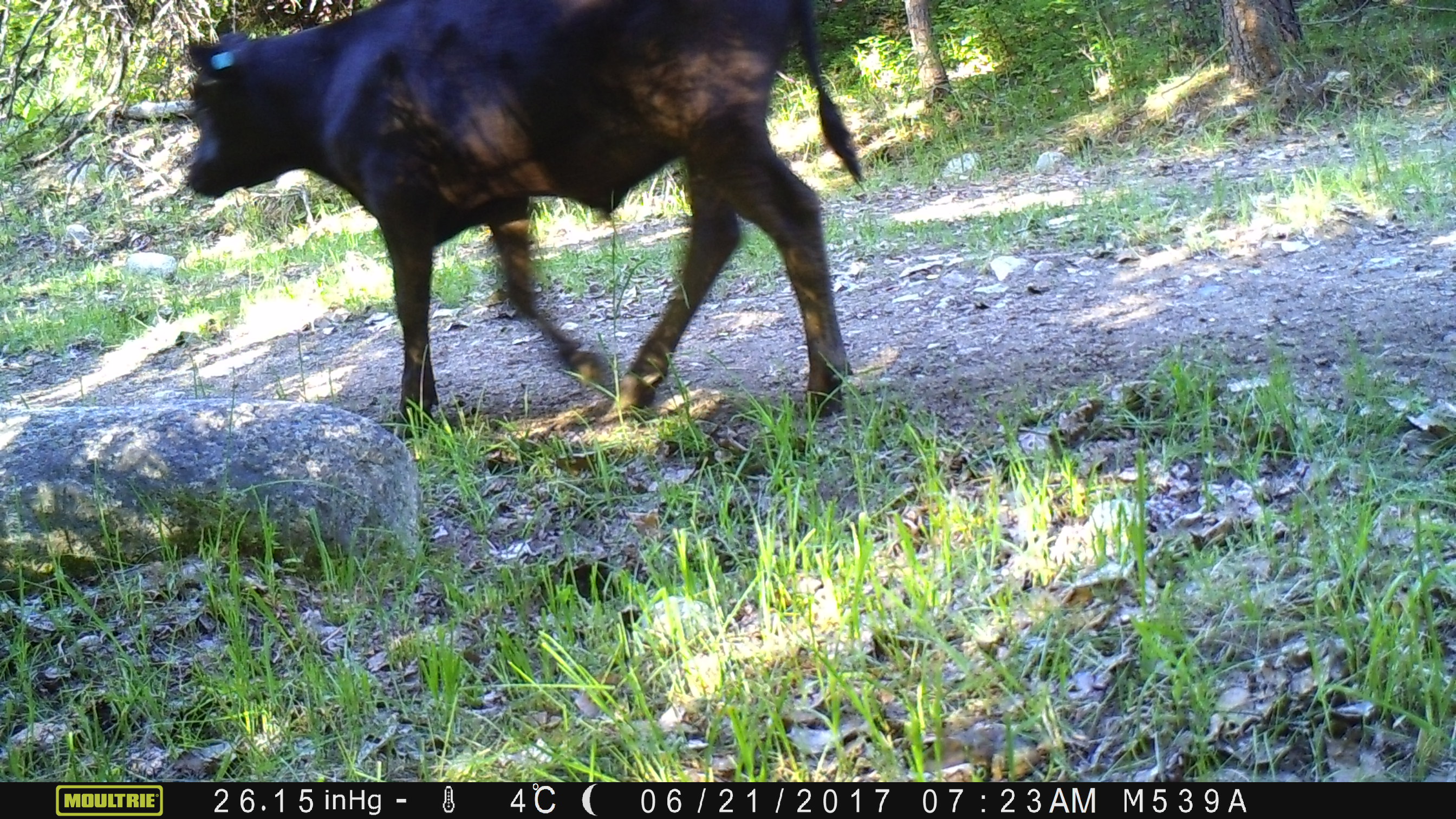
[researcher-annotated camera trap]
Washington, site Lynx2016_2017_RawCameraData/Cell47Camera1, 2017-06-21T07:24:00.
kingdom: Animalia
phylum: Chordata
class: Mammalia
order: Artiodactyla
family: Bovidae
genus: Bos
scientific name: Bos taurus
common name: domestic cattle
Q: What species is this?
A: Domestic cattle (Bos taurus).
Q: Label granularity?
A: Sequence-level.